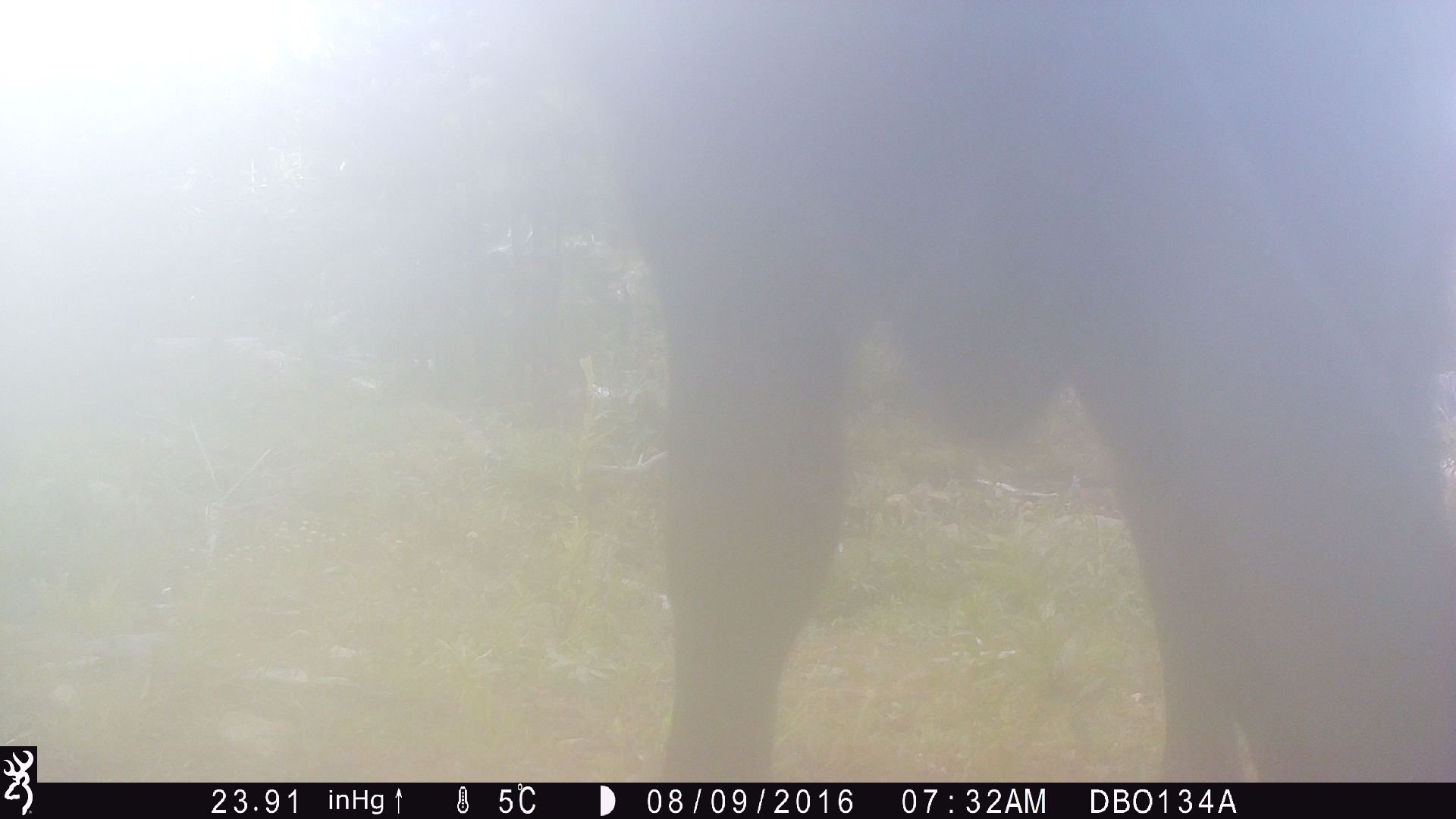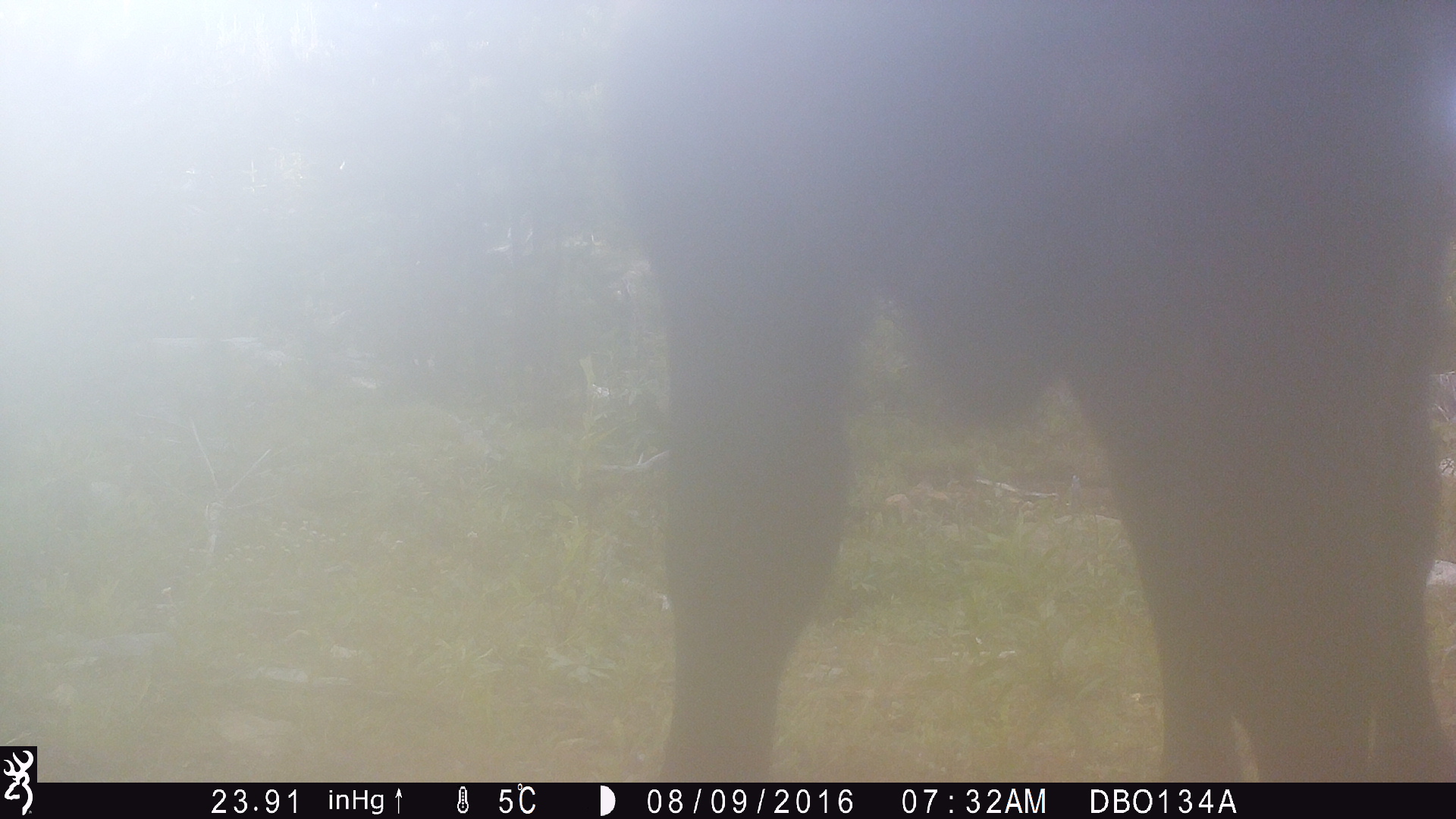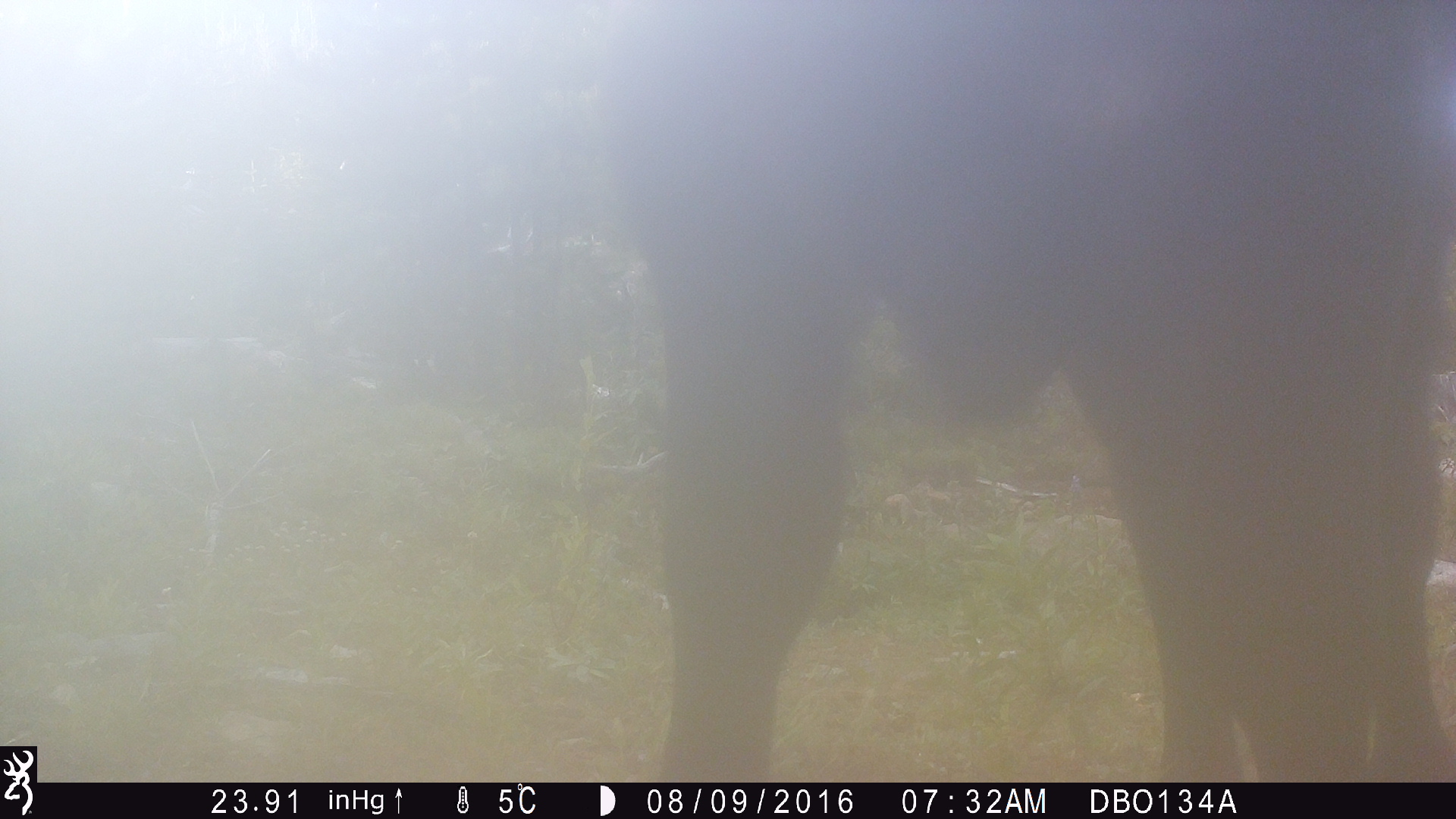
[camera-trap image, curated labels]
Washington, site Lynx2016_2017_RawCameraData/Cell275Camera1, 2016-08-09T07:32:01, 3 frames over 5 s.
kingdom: Animalia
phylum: Chordata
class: Mammalia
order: Artiodactyla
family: Bovidae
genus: Bos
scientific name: Bos taurus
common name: domestic cattle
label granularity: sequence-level